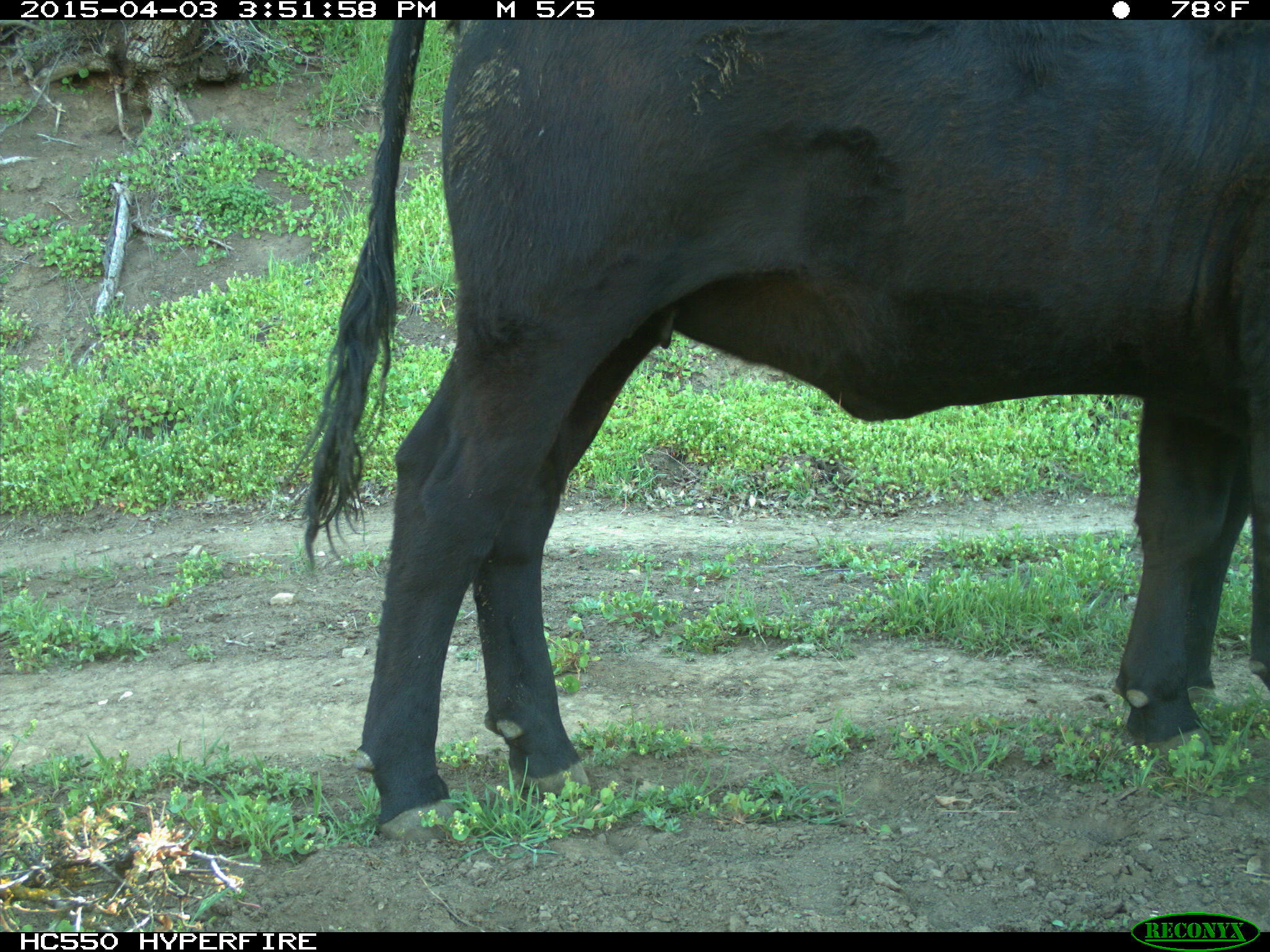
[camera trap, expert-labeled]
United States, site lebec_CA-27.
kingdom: Animalia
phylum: Chordata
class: Mammalia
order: Artiodactyla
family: Bovidae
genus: Bos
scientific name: Bos taurus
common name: domestic cow